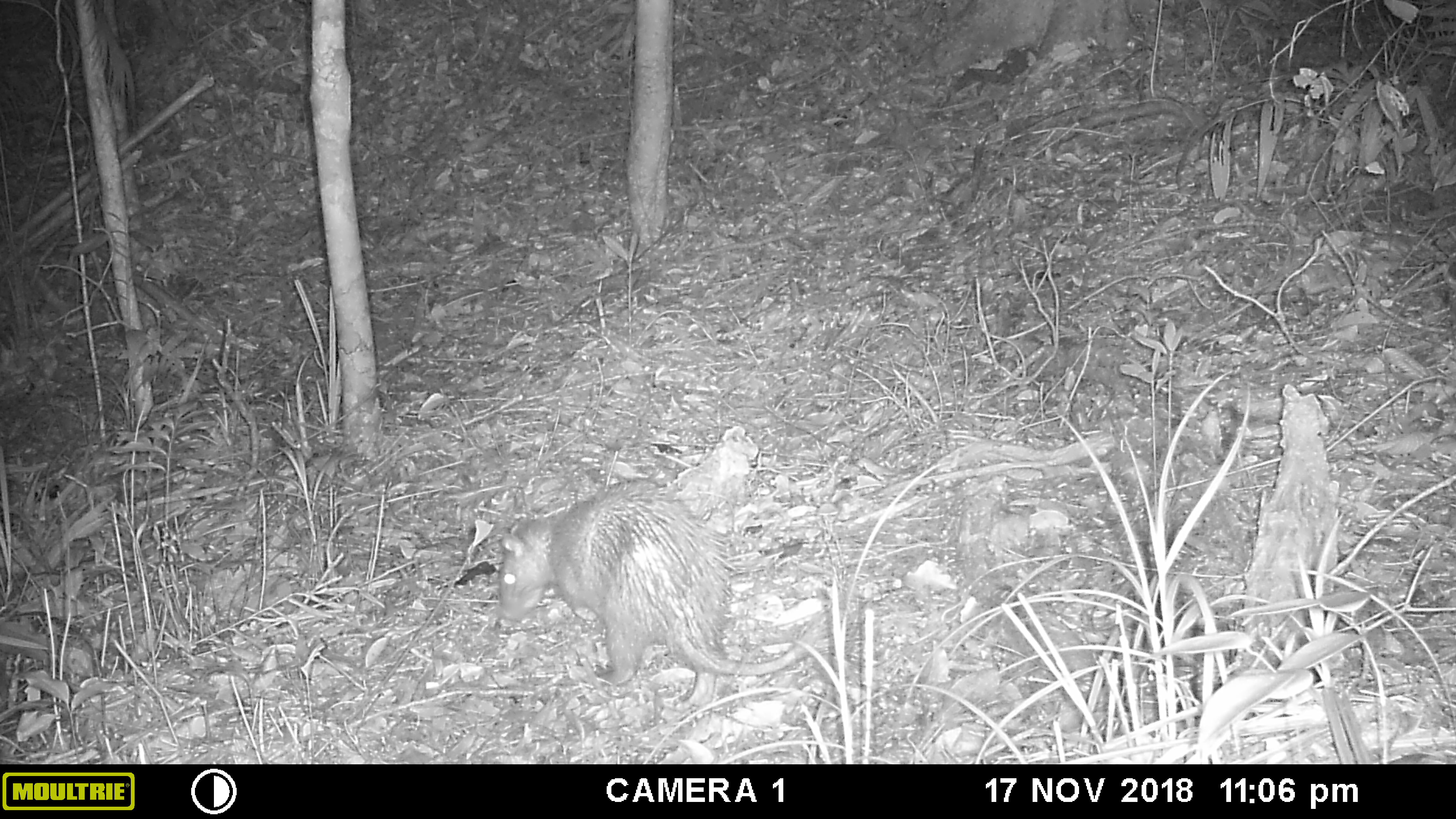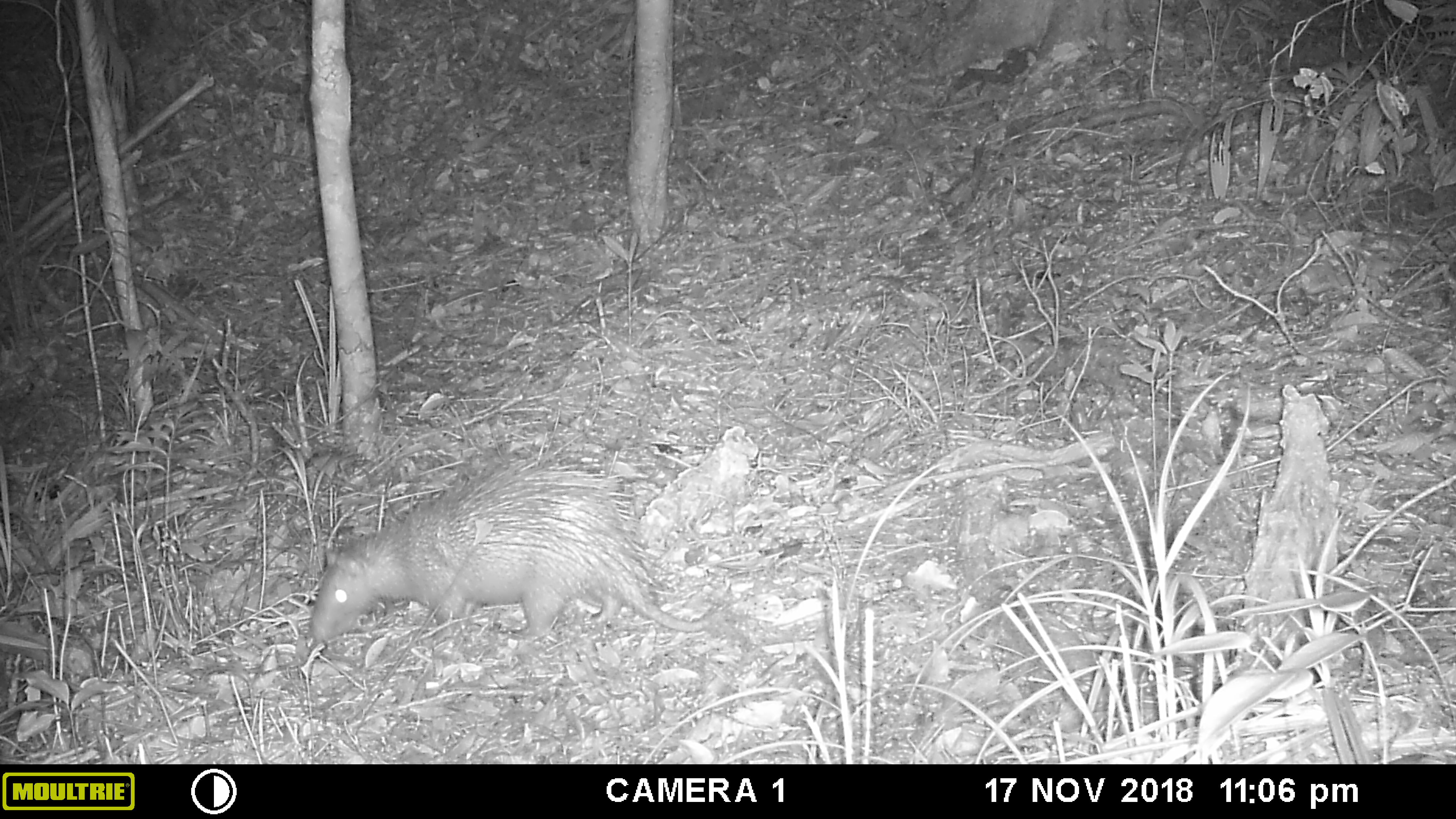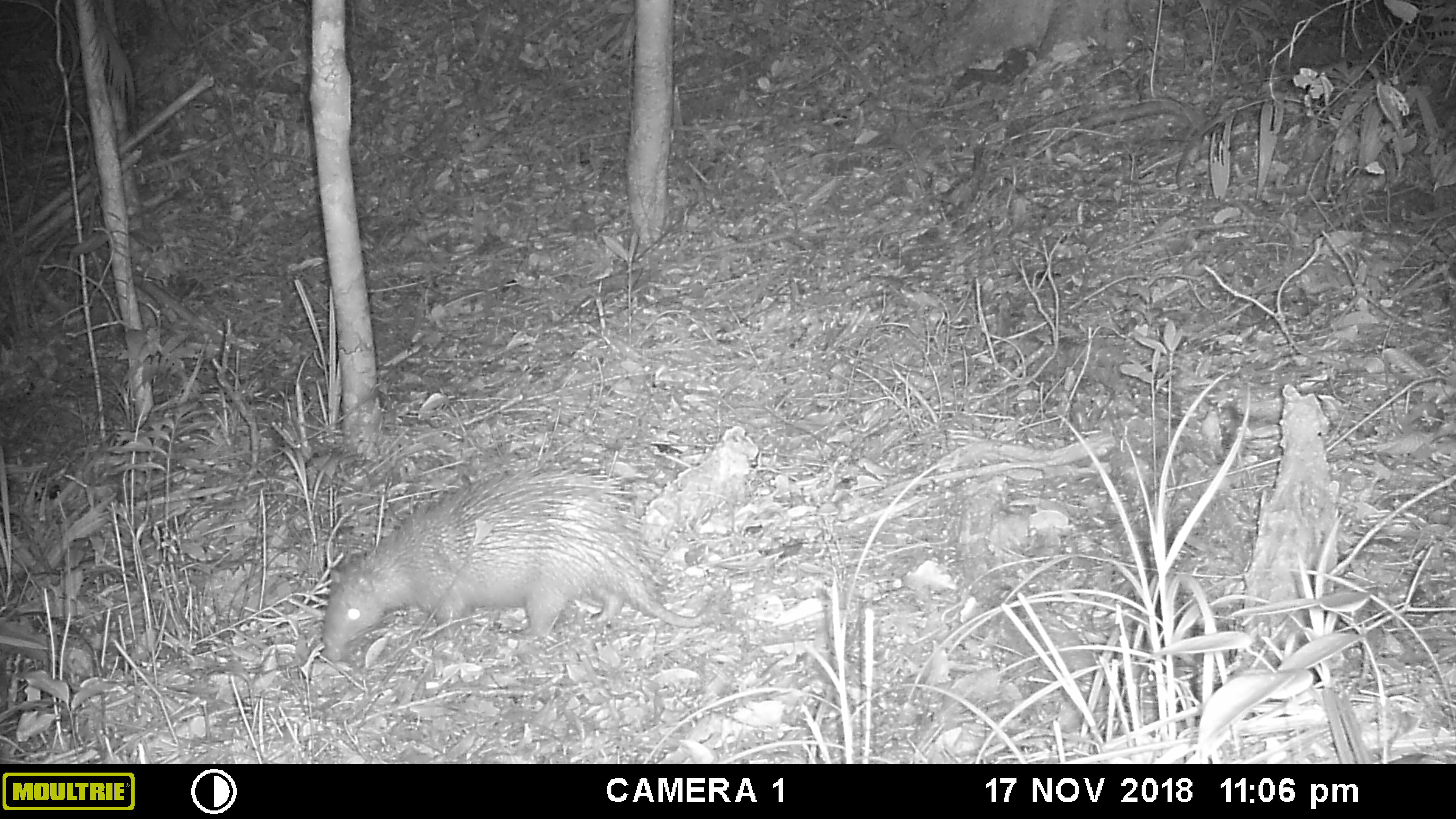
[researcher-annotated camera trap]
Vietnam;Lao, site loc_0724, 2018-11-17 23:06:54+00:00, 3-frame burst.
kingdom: Animalia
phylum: Chordata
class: Mammalia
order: Rodentia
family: Hystricidae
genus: Atherurus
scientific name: Atherurus macrourus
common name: asiatic brush-tailed porcupine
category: asiatic brush tailed porcupine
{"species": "asiatic brush tailed porcupine (asiatic brush-tailed porcupine) (Atherurus macrourus)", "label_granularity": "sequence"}